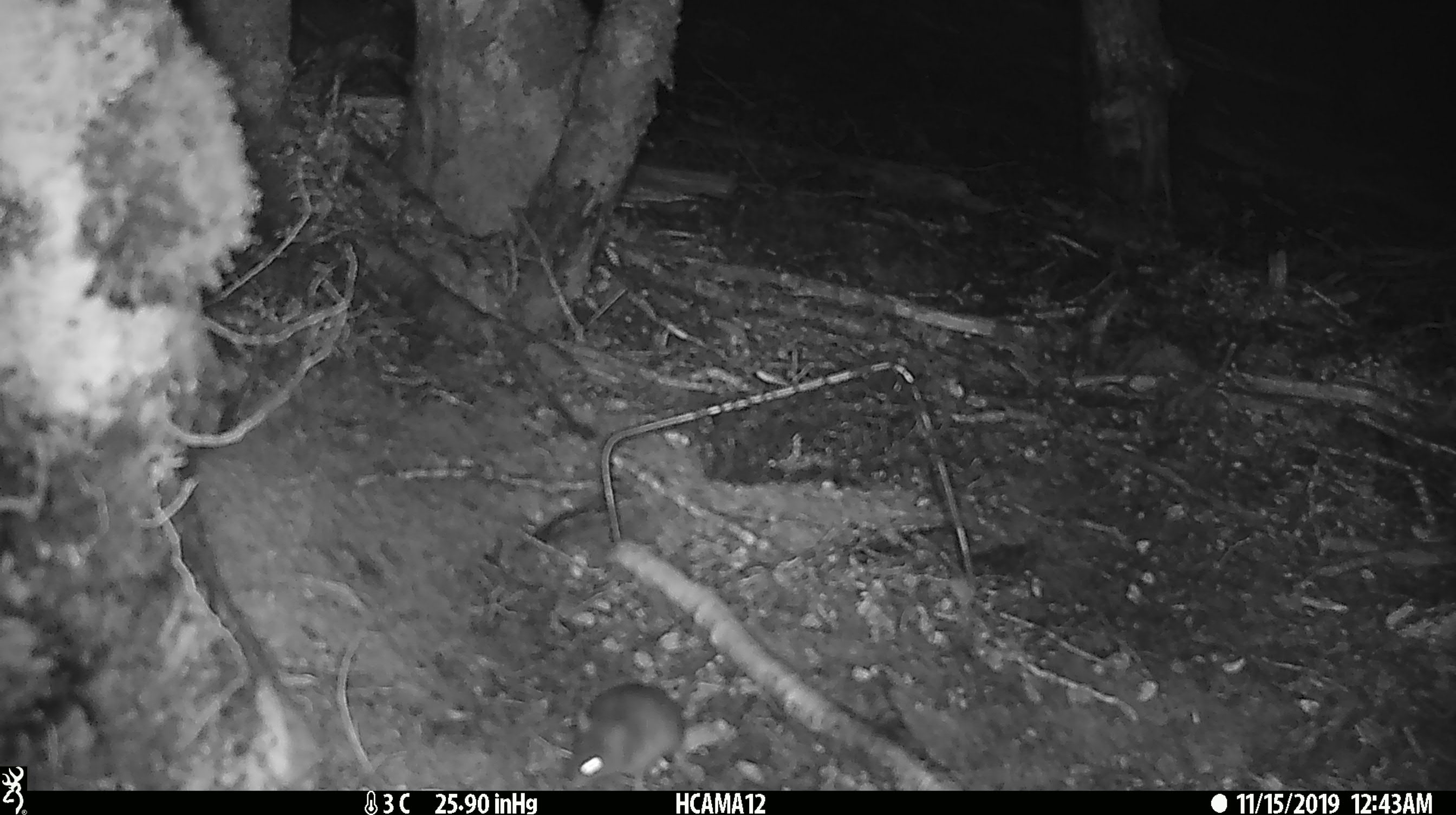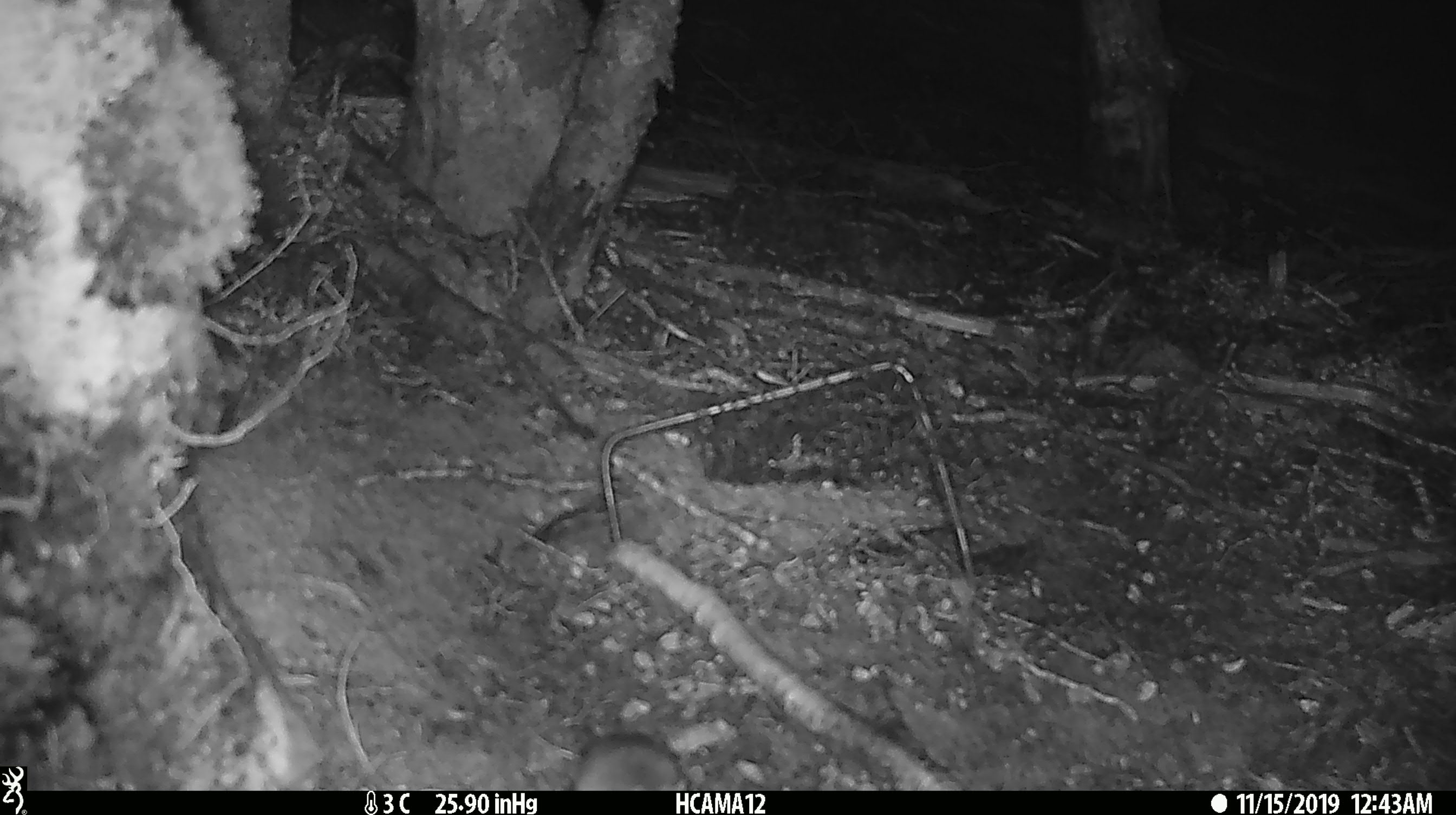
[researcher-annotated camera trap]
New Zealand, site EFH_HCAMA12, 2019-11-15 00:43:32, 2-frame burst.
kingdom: Animalia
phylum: Chordata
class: Mammalia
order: Rodentia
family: Muridae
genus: Mus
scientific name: Mus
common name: mouse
Mouse (Mus).